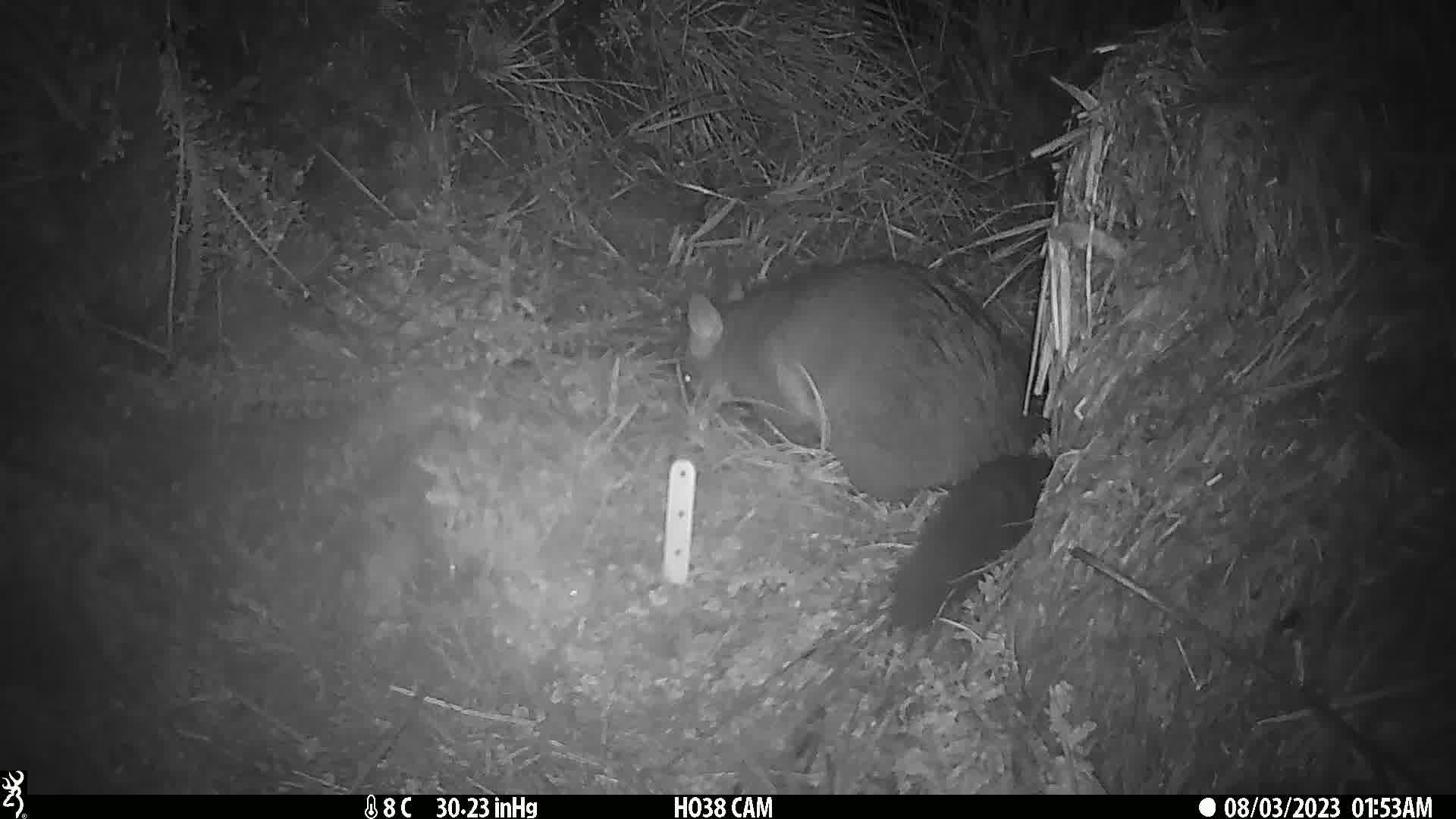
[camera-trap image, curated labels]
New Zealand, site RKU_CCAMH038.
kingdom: Animalia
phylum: Chordata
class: Mammalia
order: Diprotodontia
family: Phalangeridae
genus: Trichosurus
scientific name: Trichosurus vulpecula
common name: common brushtail possum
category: possum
Possum (common brushtail possum) (Trichosurus vulpecula).